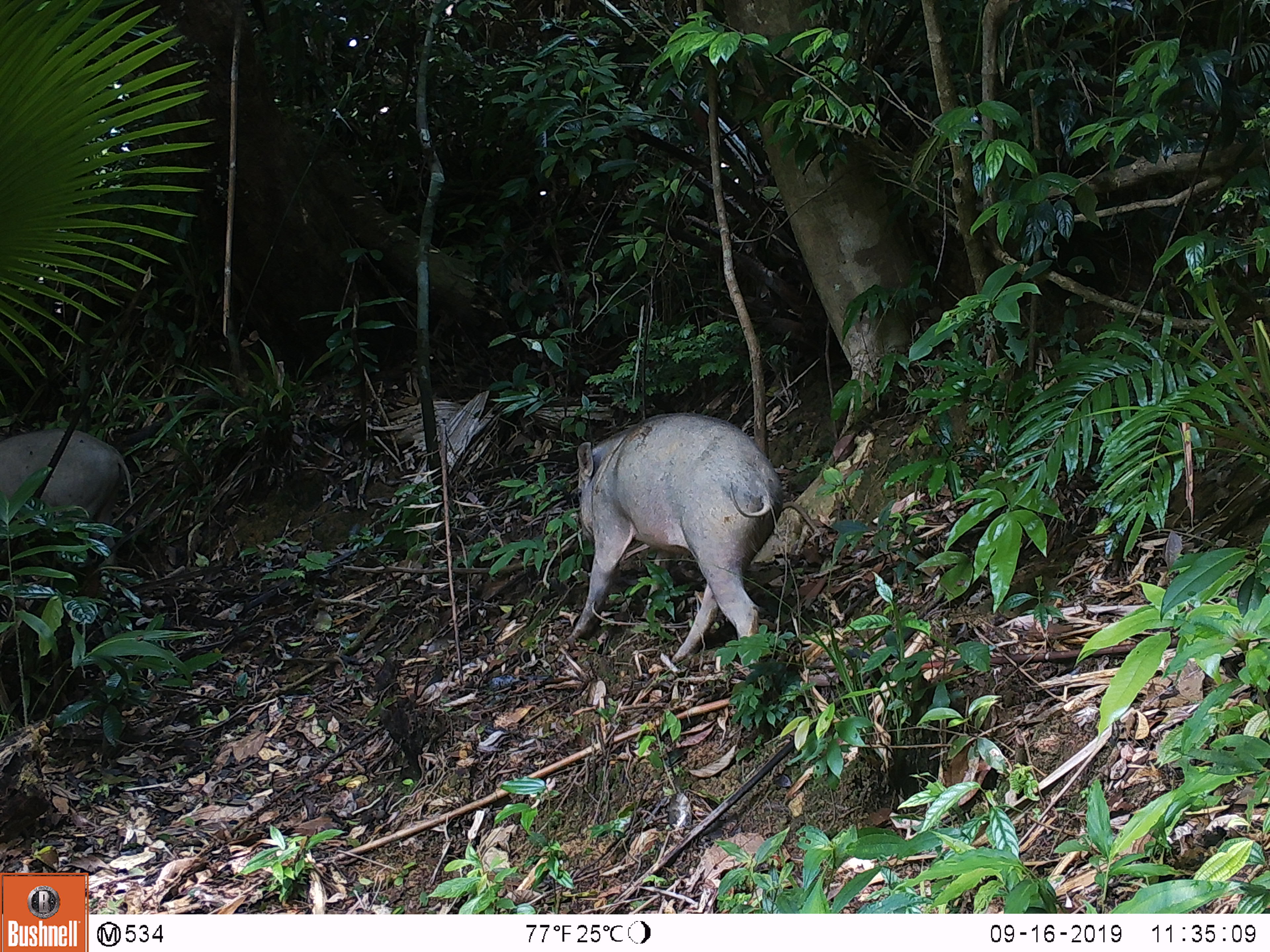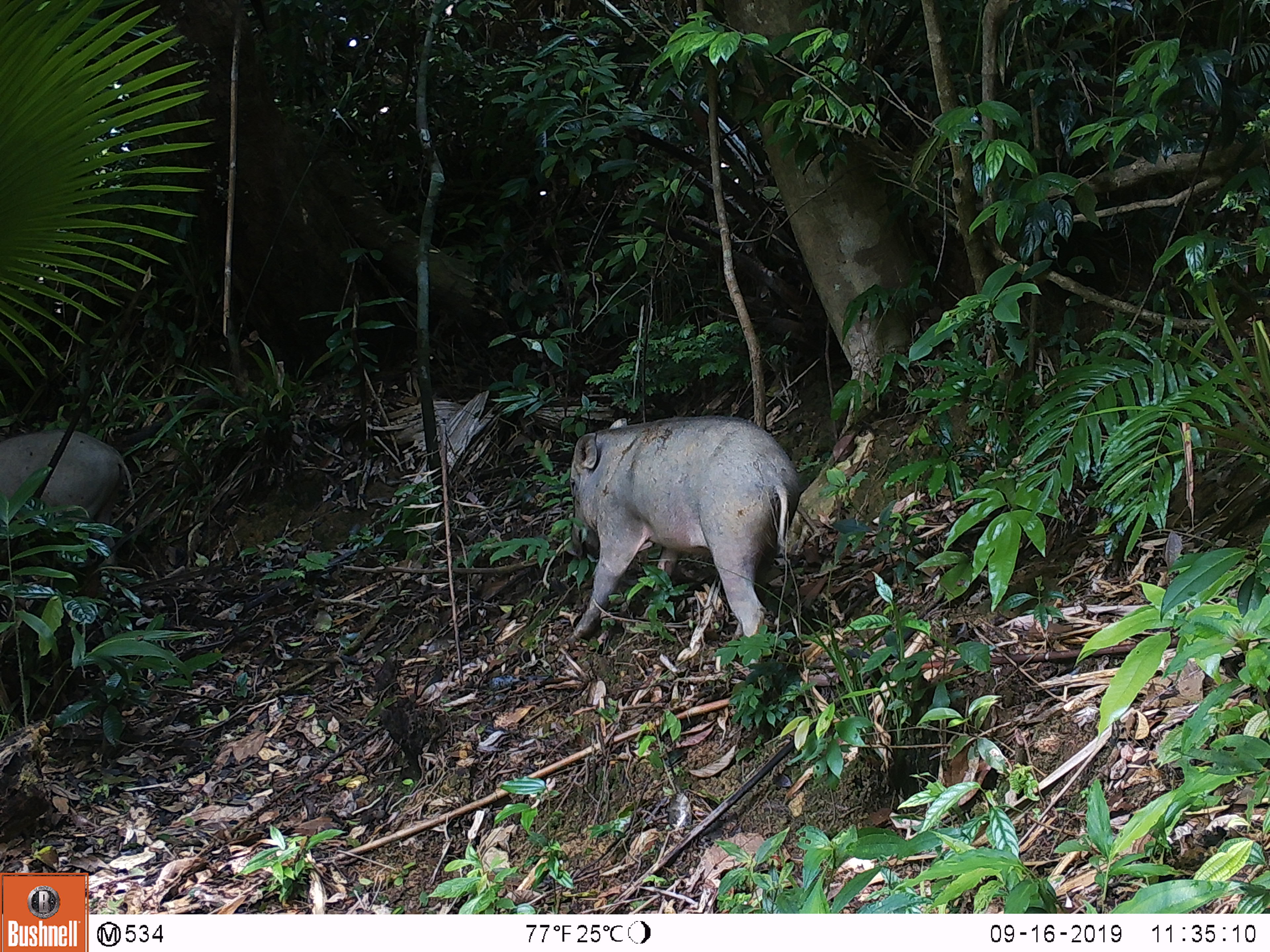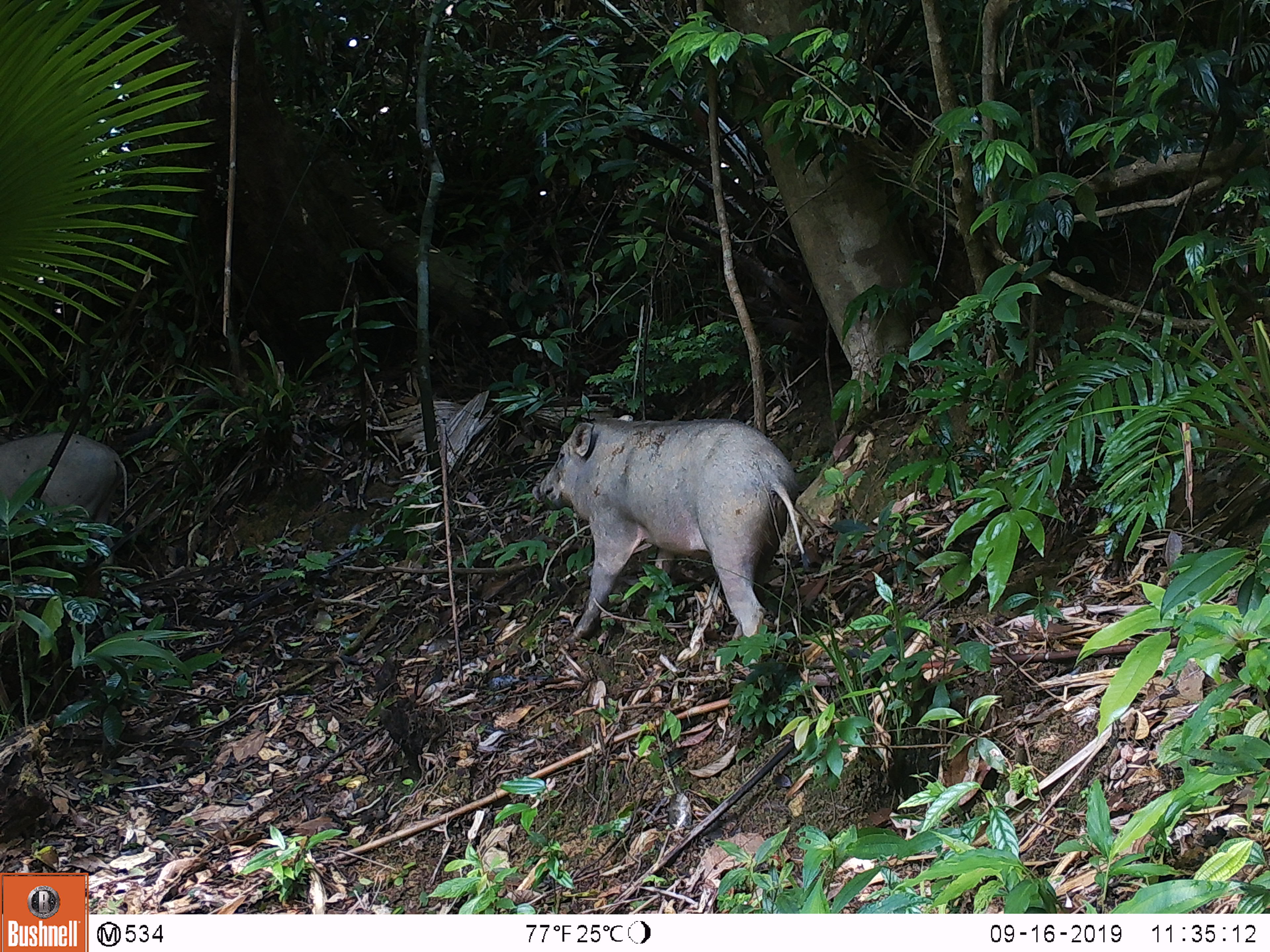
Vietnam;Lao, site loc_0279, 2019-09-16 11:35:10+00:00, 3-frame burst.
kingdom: Animalia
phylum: Chordata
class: Mammalia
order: Artiodactyla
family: Suidae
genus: Sus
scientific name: Sus scrofa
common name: eurasian wild pig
Eurasian wild pig (Sus scrofa). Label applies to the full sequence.